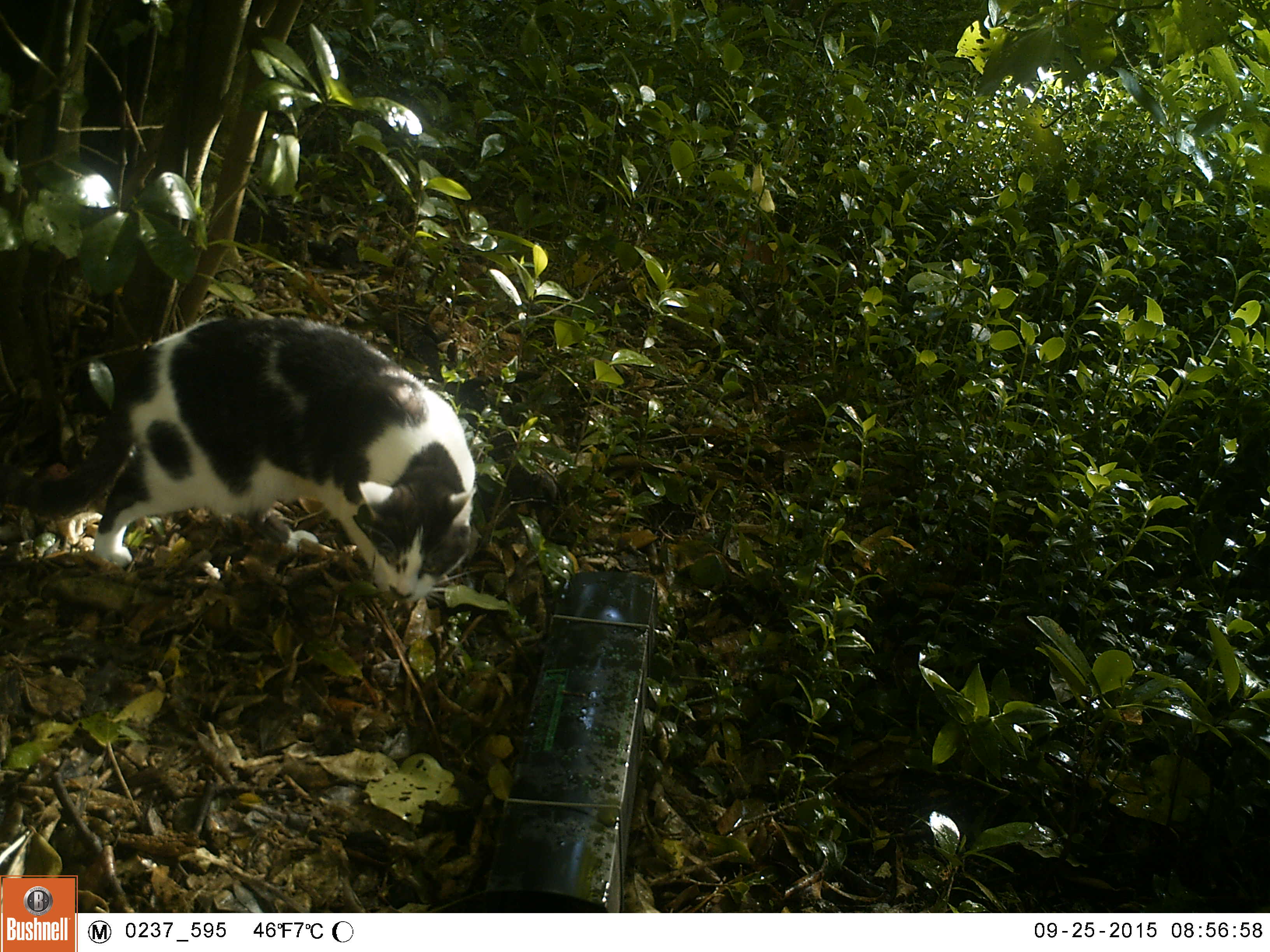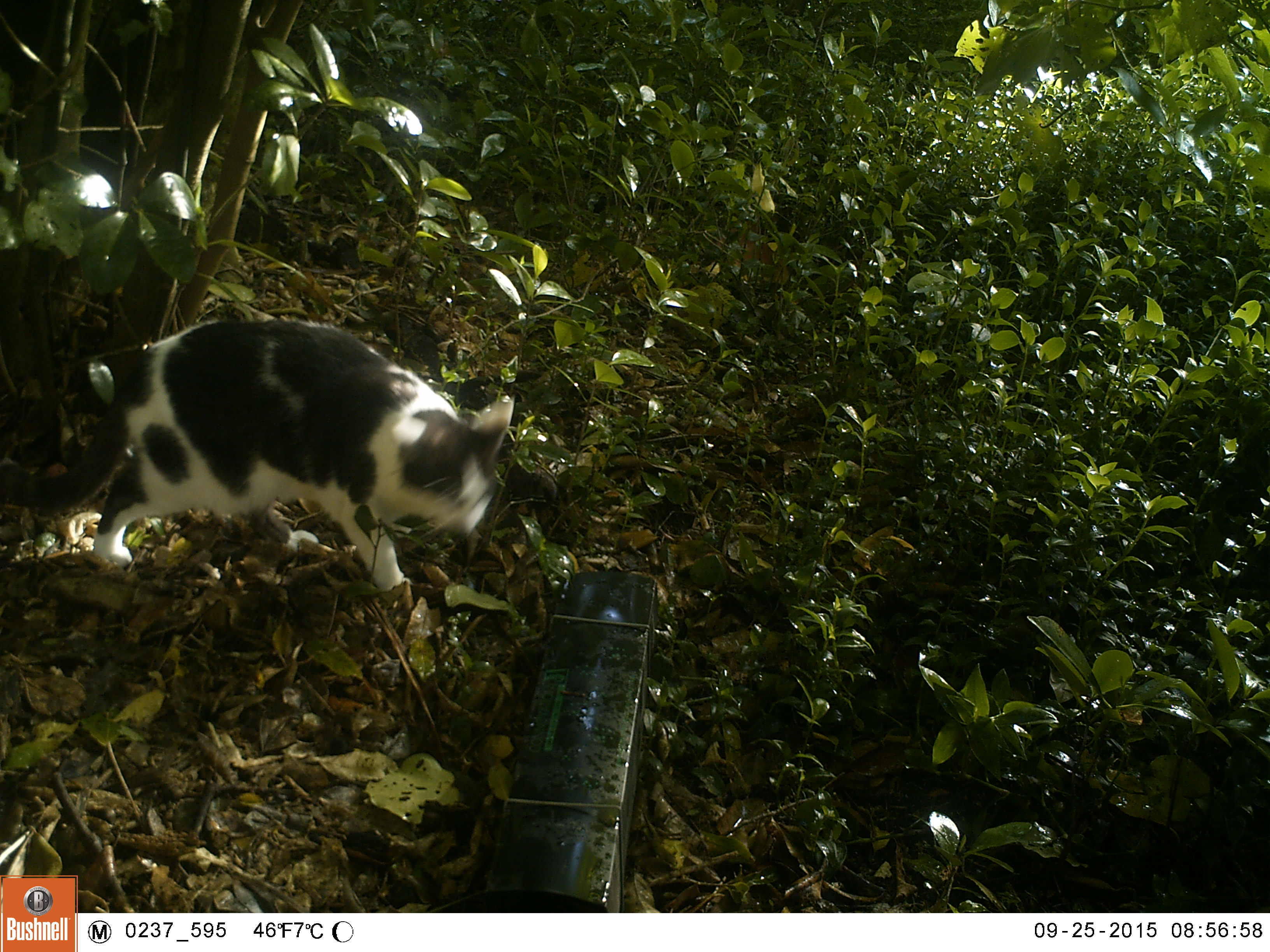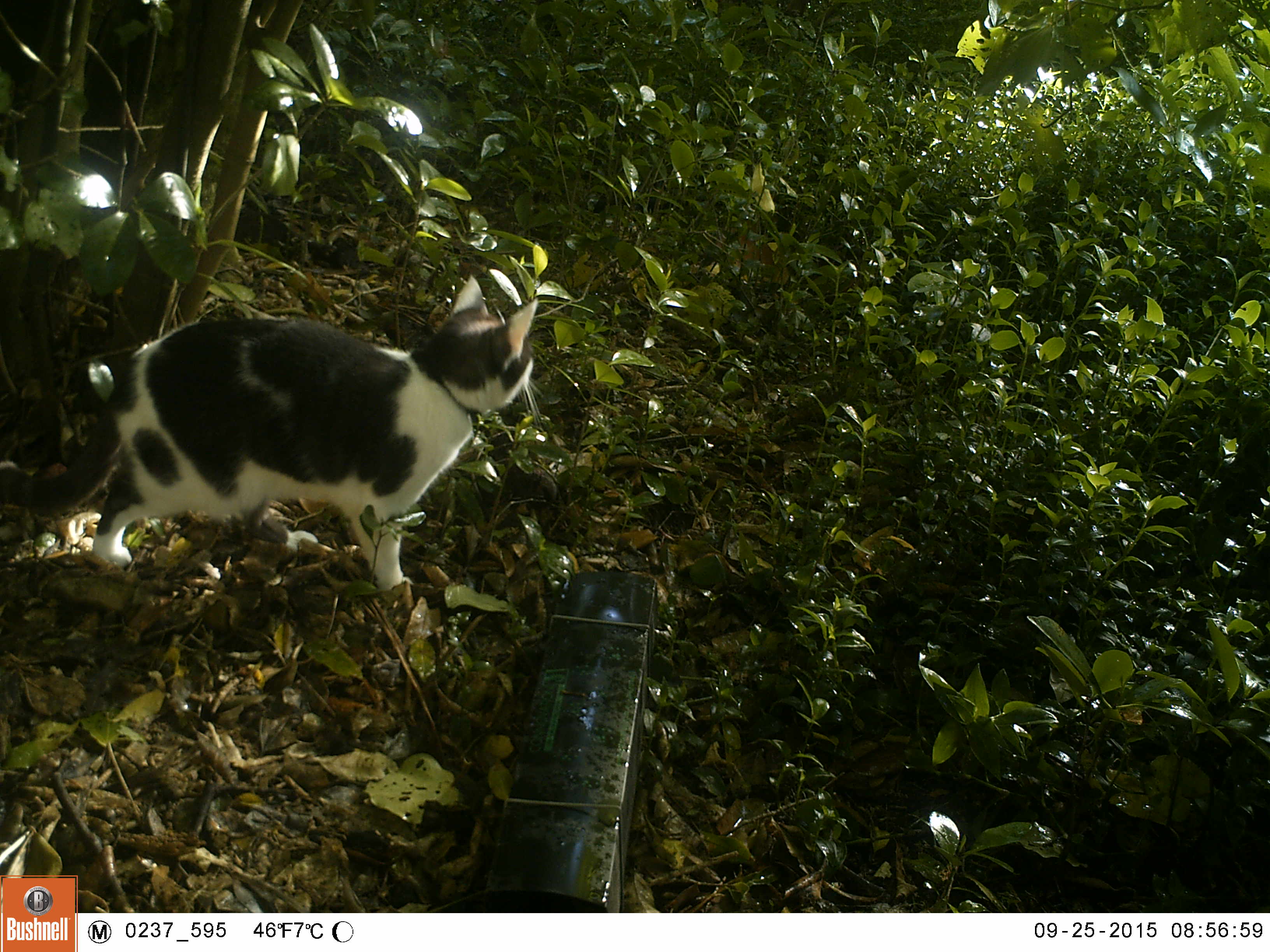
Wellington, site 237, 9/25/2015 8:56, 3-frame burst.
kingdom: Animalia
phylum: Chordata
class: Mammalia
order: Carnivora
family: Felidae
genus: Felis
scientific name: Felis catus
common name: cat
Cat (Felis catus).